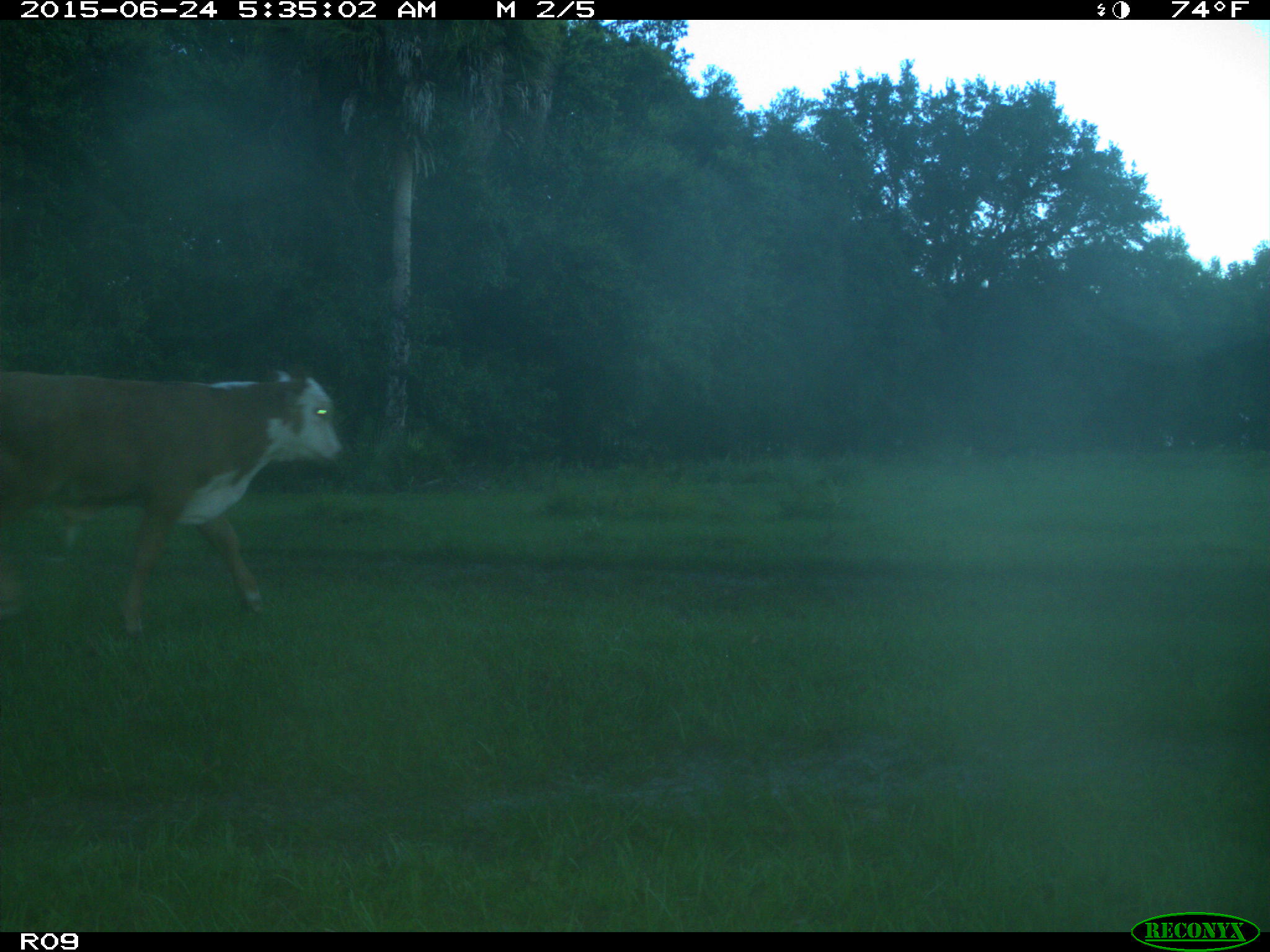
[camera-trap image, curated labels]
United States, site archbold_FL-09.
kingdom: Animalia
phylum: Chordata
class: Mammalia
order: Artiodactyla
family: Bovidae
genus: Bos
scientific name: Bos taurus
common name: domestic cow